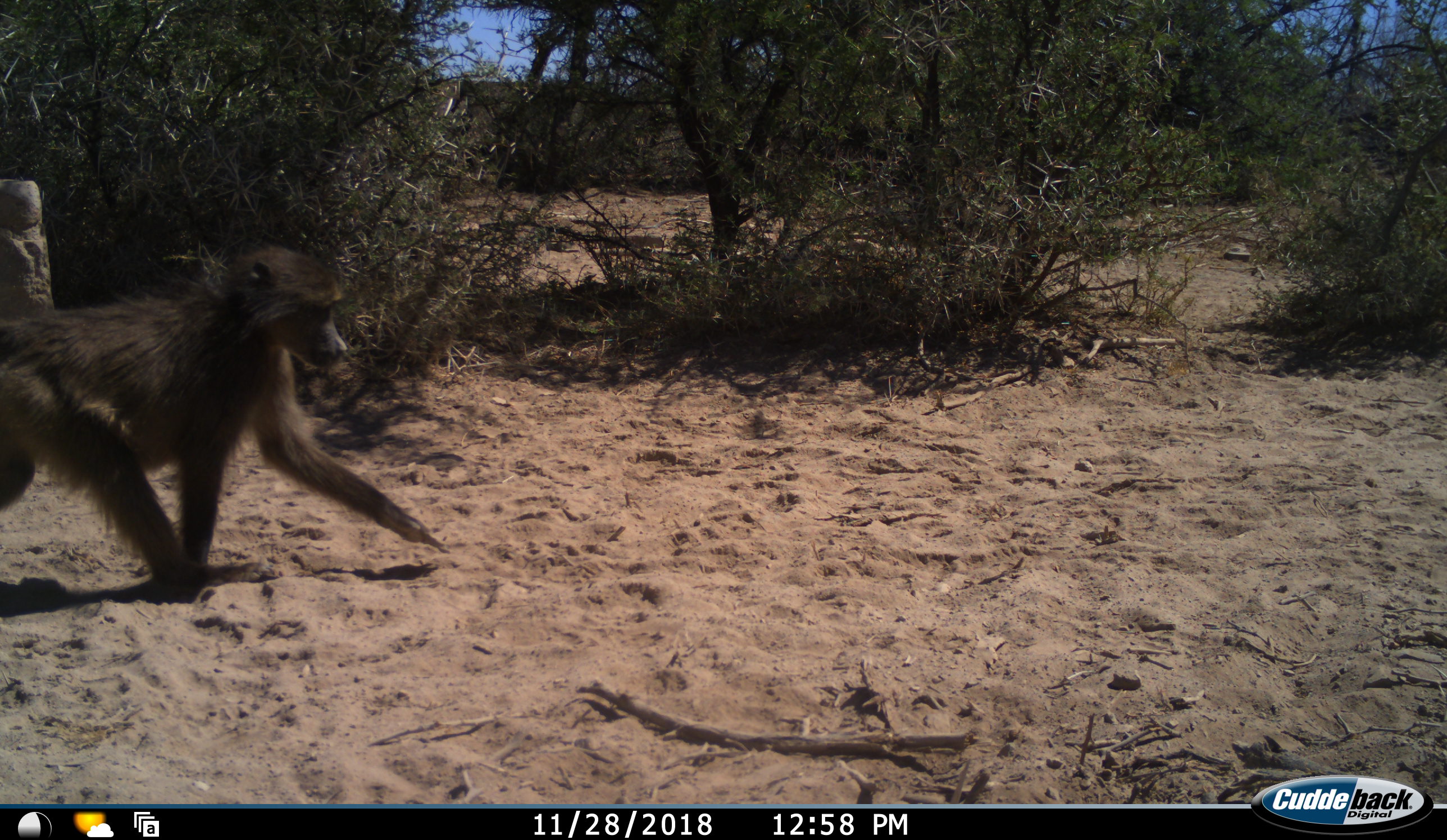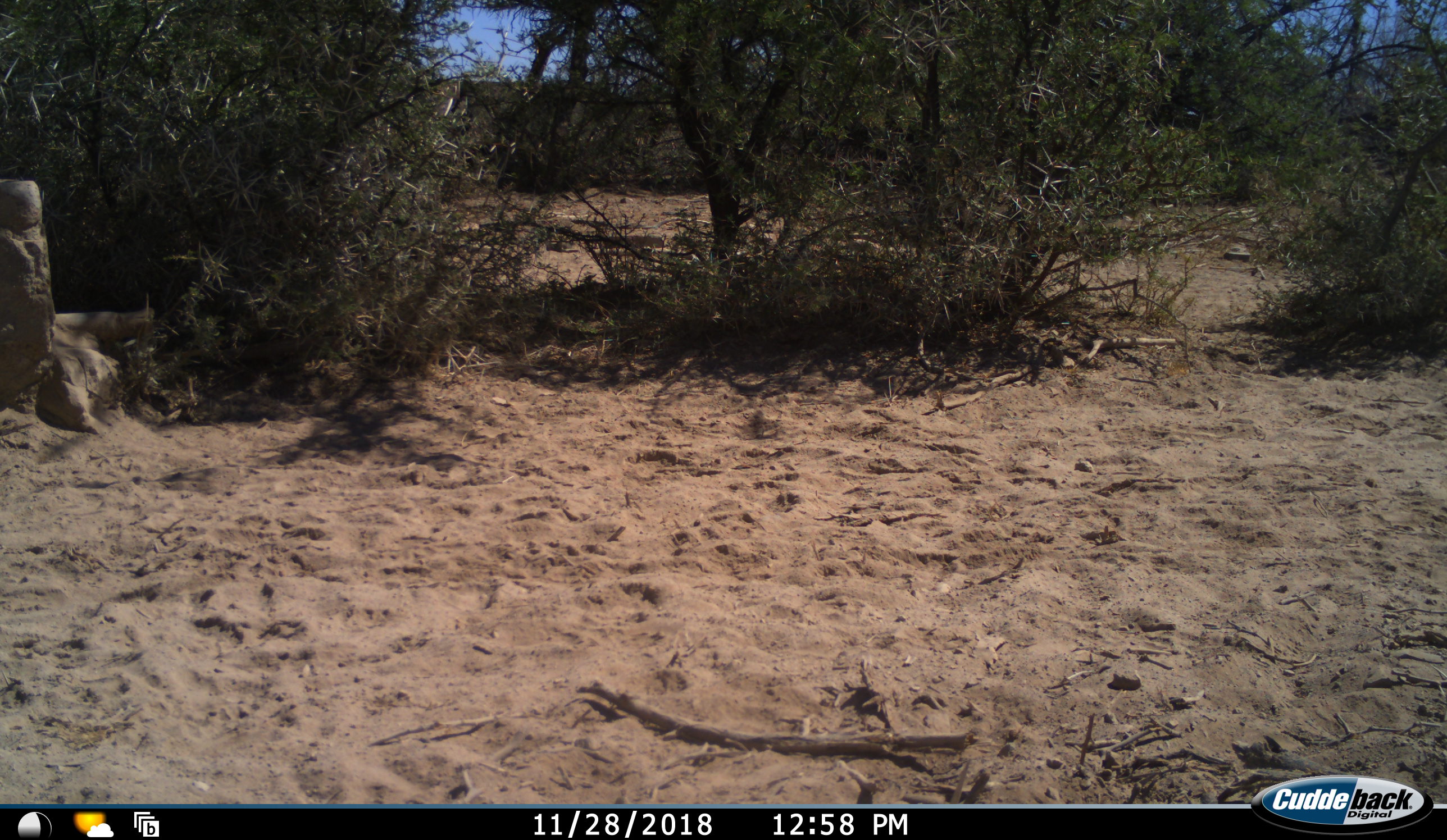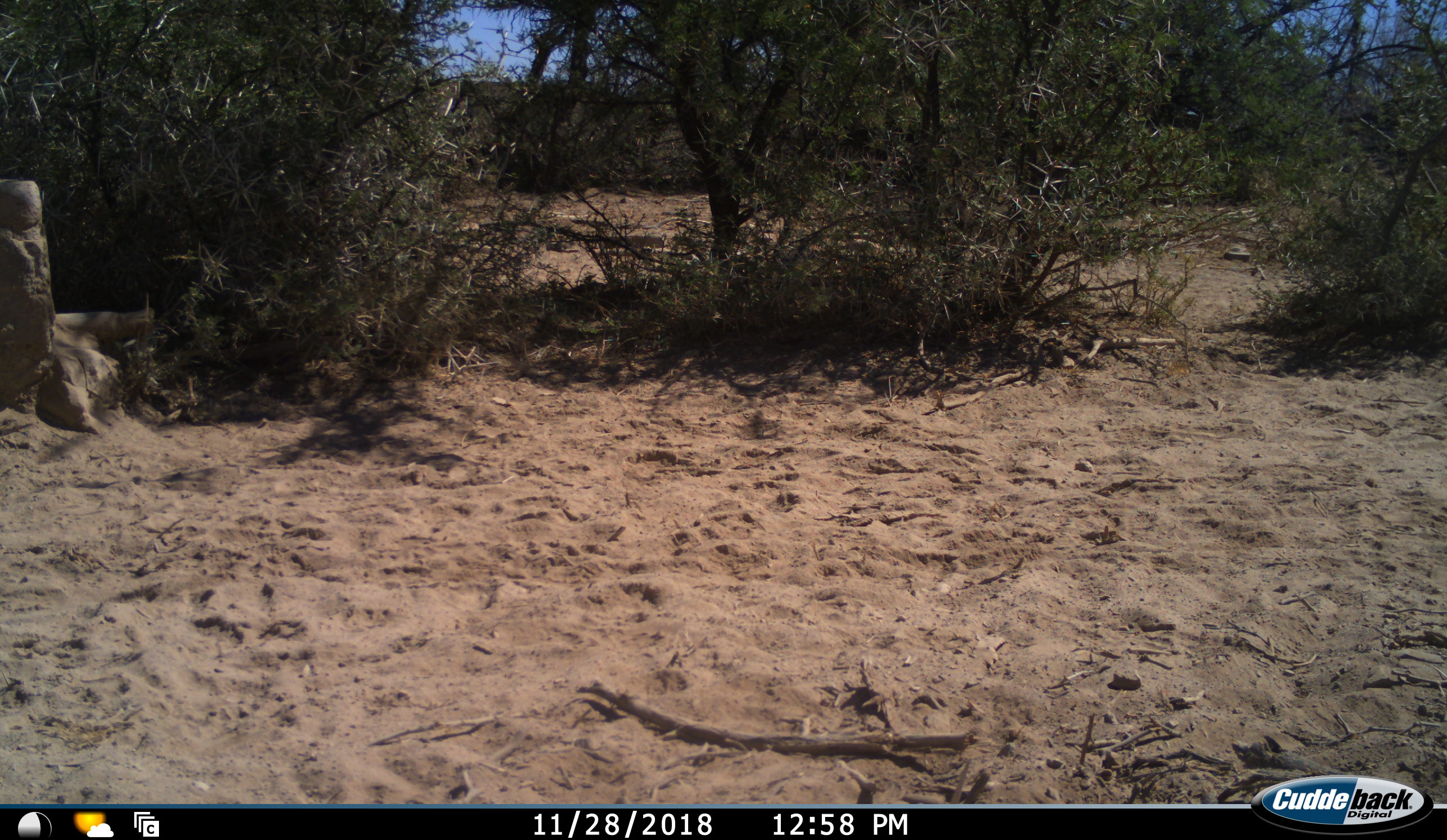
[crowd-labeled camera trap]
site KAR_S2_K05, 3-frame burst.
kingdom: Animalia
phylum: Chordata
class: Mammalia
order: Primates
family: Cercopithecidae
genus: Papio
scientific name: Papio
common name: baboon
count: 1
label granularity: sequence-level